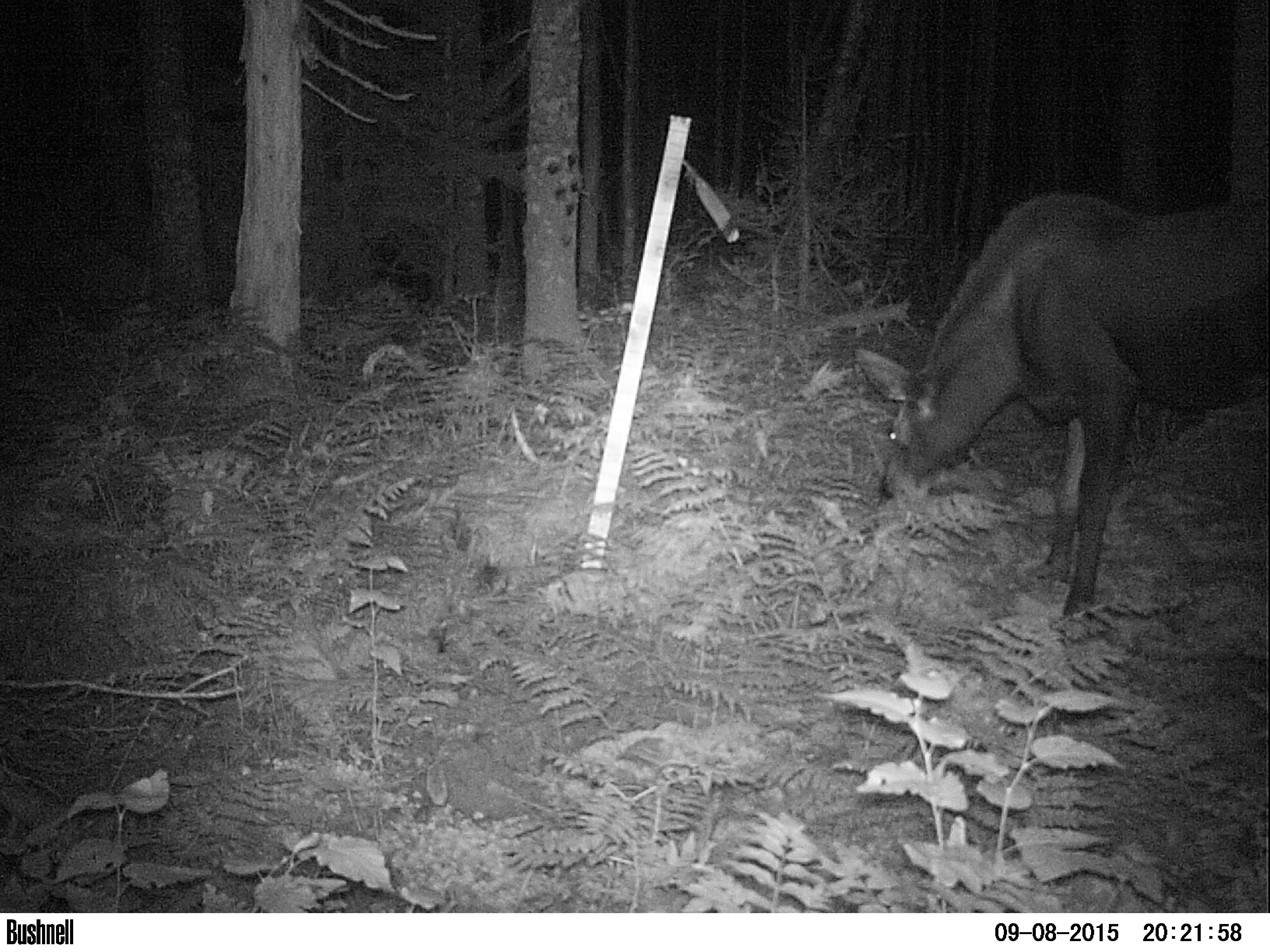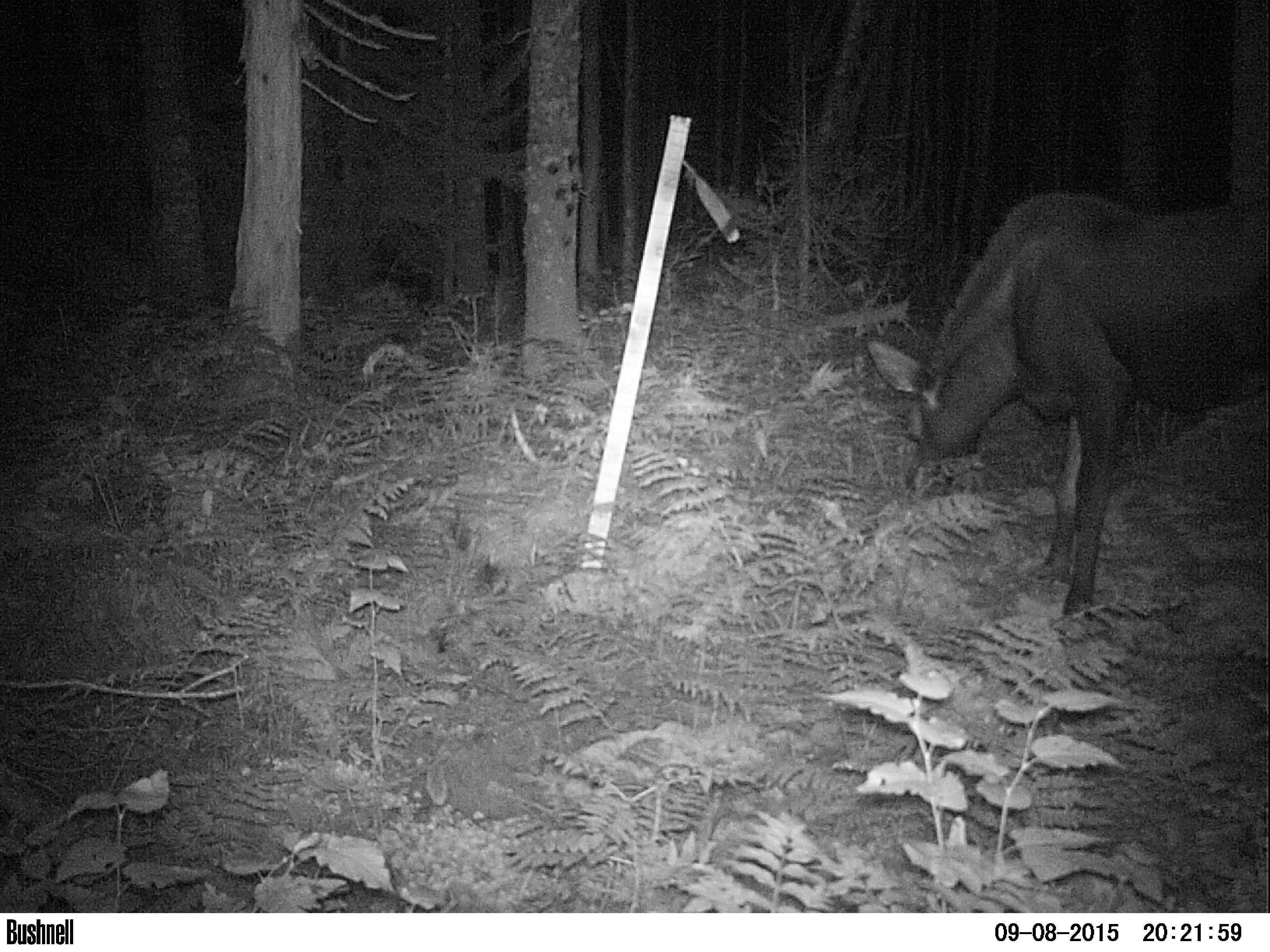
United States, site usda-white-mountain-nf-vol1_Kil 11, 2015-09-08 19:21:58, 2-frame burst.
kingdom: Animalia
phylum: Chordata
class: Mammalia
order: Artiodactyla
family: Cervidae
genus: Alces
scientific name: Alces alces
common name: moose